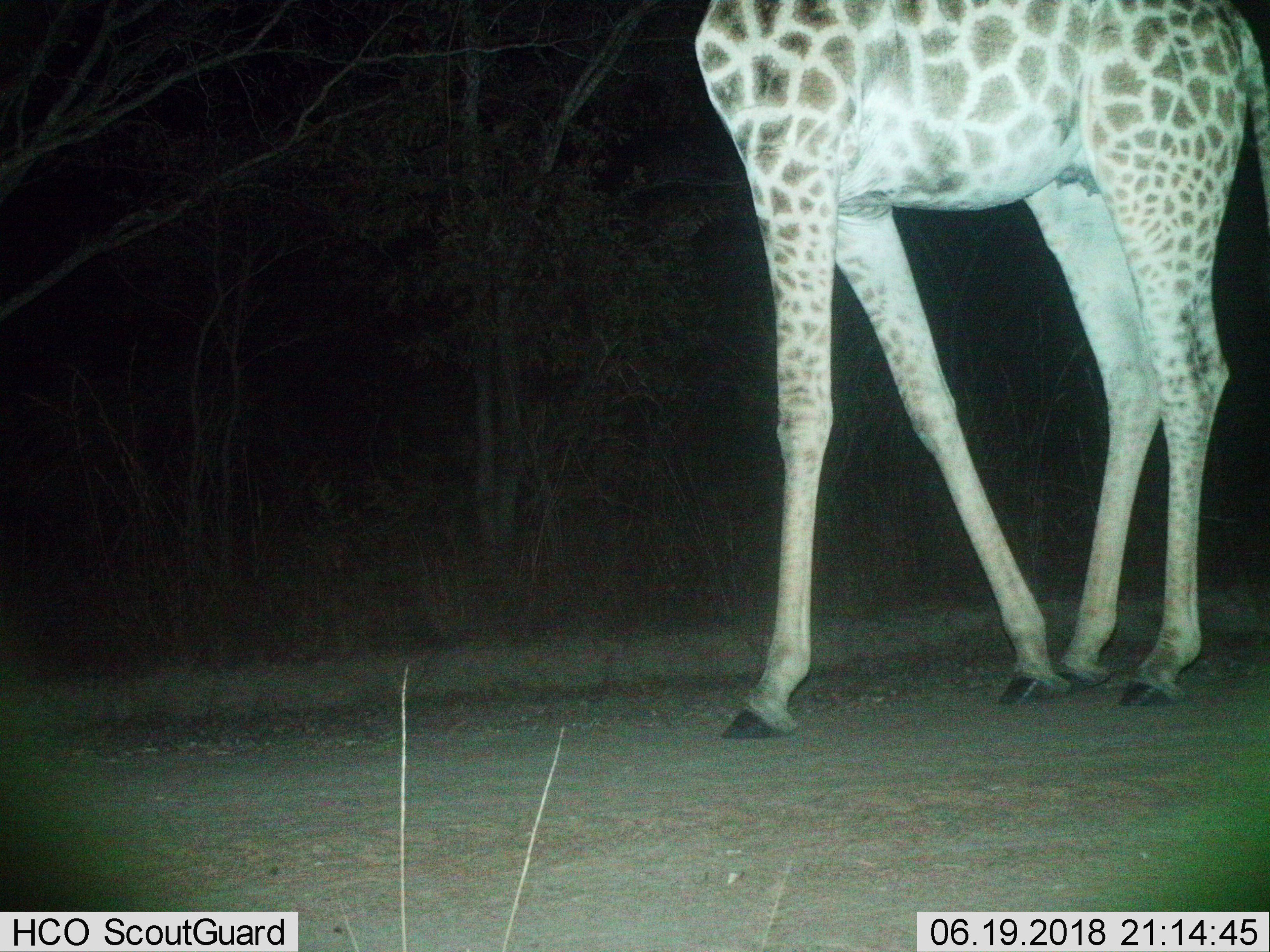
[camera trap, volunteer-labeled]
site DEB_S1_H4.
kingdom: Animalia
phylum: Chordata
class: Mammalia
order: Artiodactyla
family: Giraffidae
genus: Giraffa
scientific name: Giraffa camelopardalis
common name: giraffe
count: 1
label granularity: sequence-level